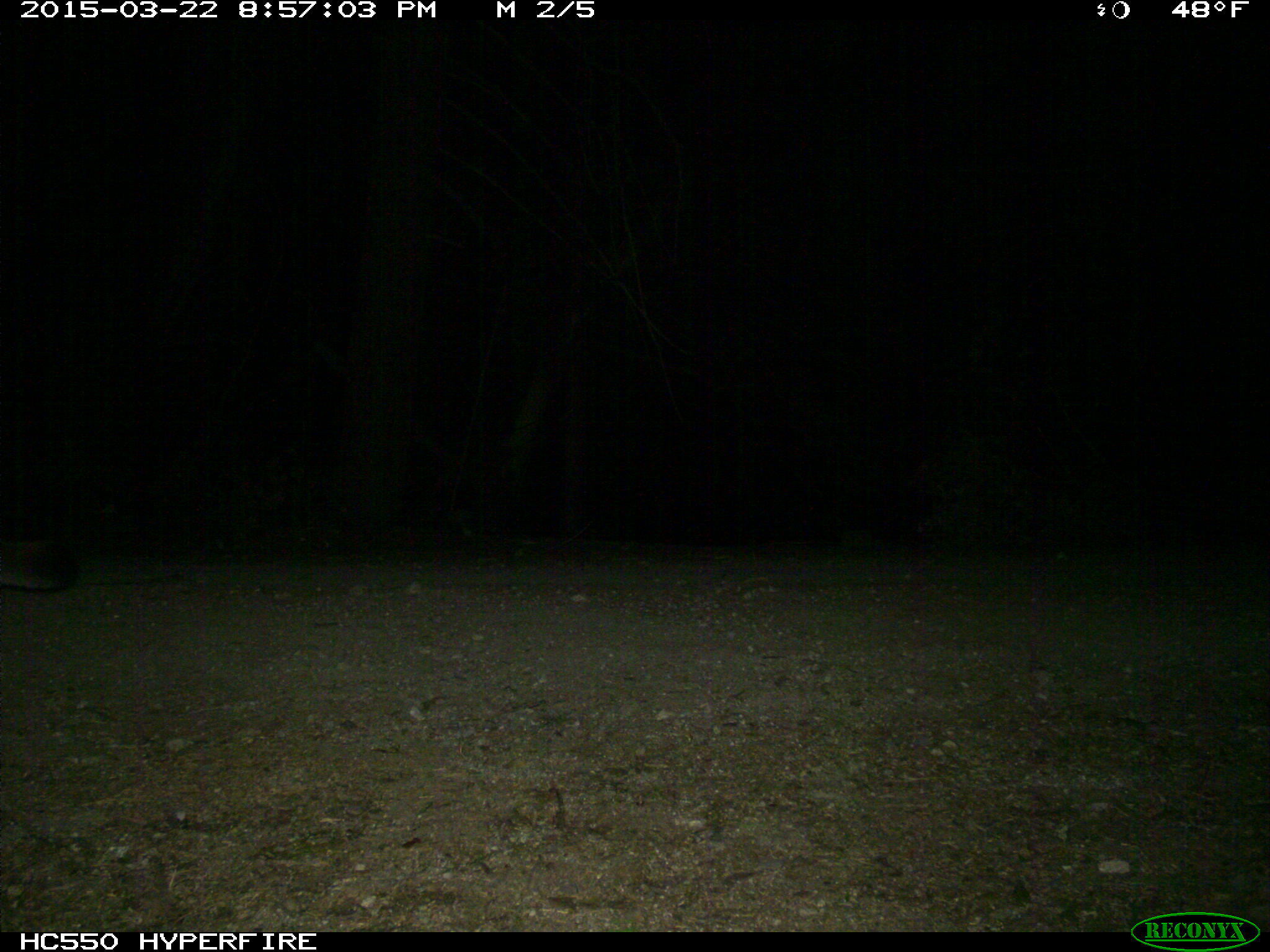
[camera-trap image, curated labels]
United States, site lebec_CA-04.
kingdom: Animalia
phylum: Chordata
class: Mammalia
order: Carnivora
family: Felidae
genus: Puma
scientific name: Puma concolor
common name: mountain lion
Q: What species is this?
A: Puma concolor (mountain lion).